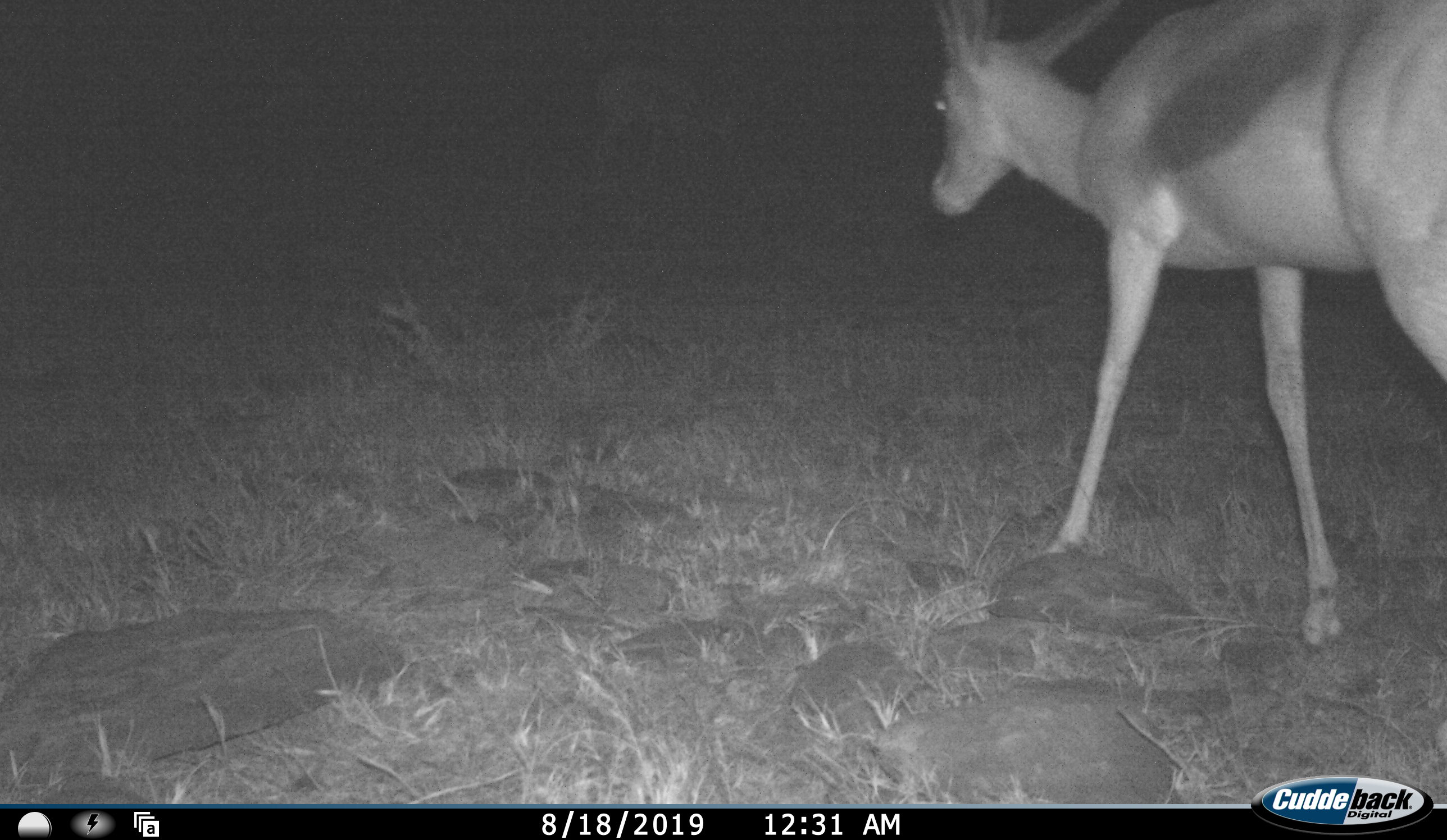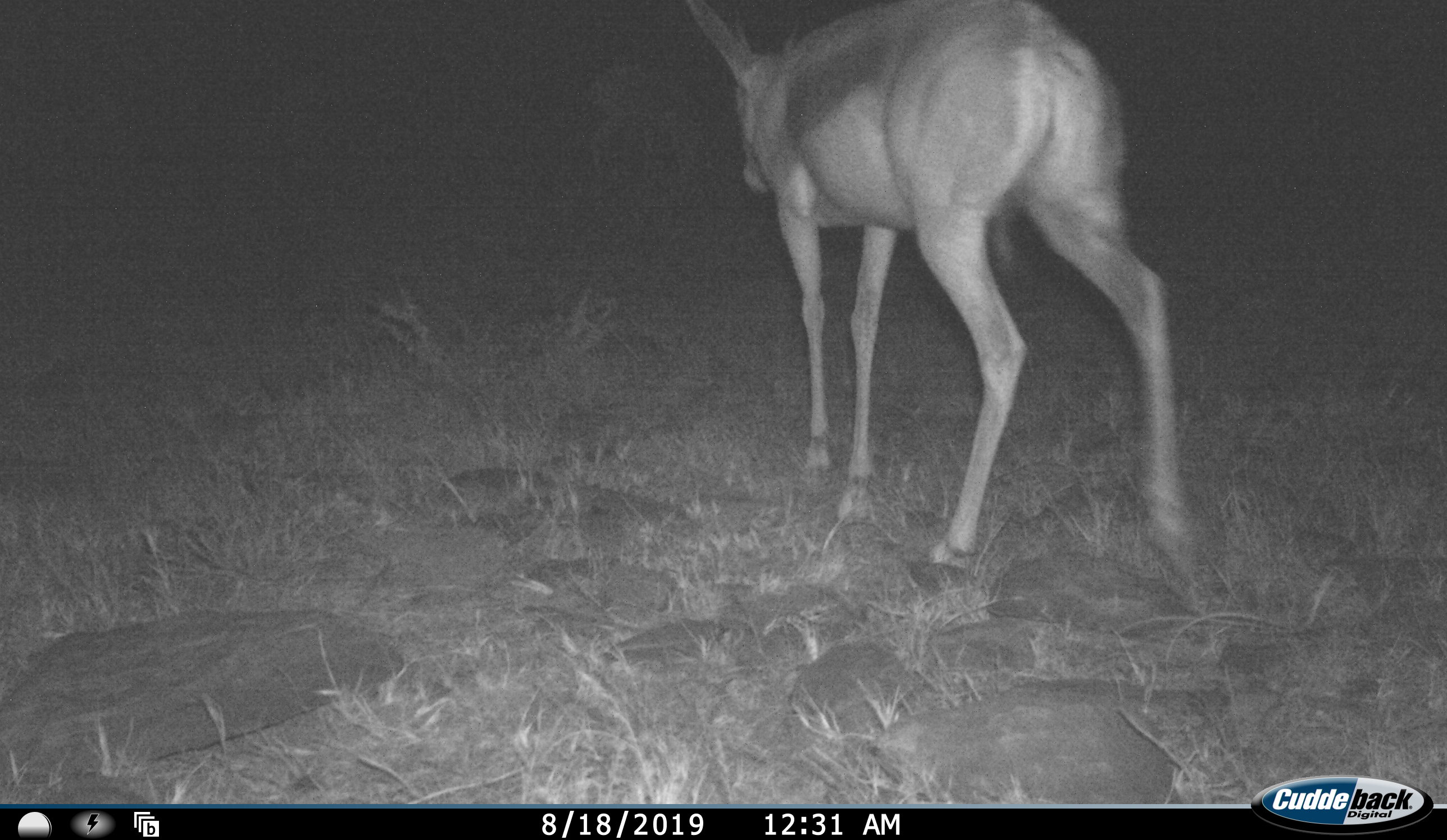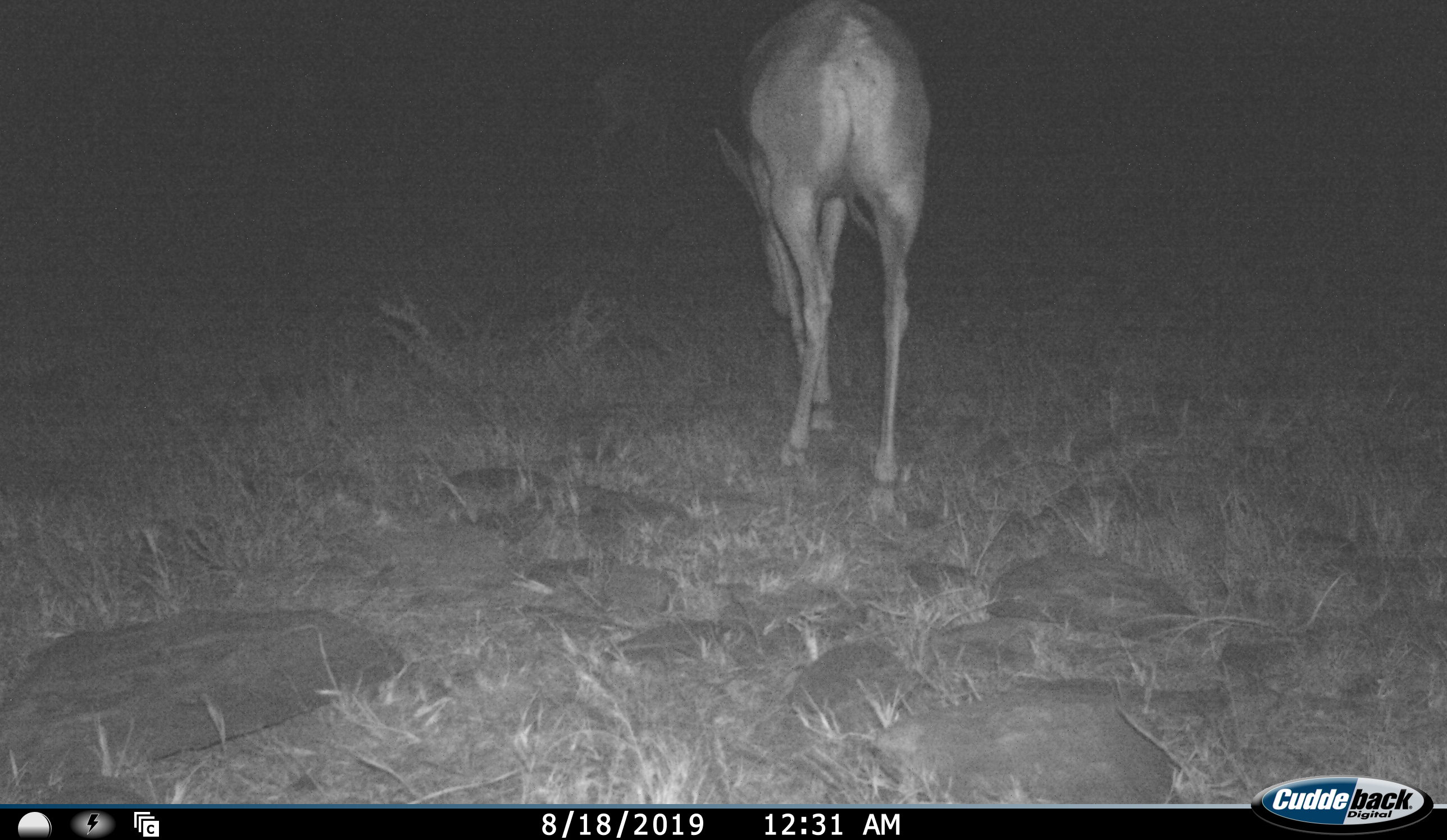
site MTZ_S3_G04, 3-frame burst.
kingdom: Animalia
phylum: Chordata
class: Mammalia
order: Artiodactyla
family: Bovidae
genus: Antidorcas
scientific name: Antidorcas marsupialis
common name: springbok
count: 1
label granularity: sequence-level